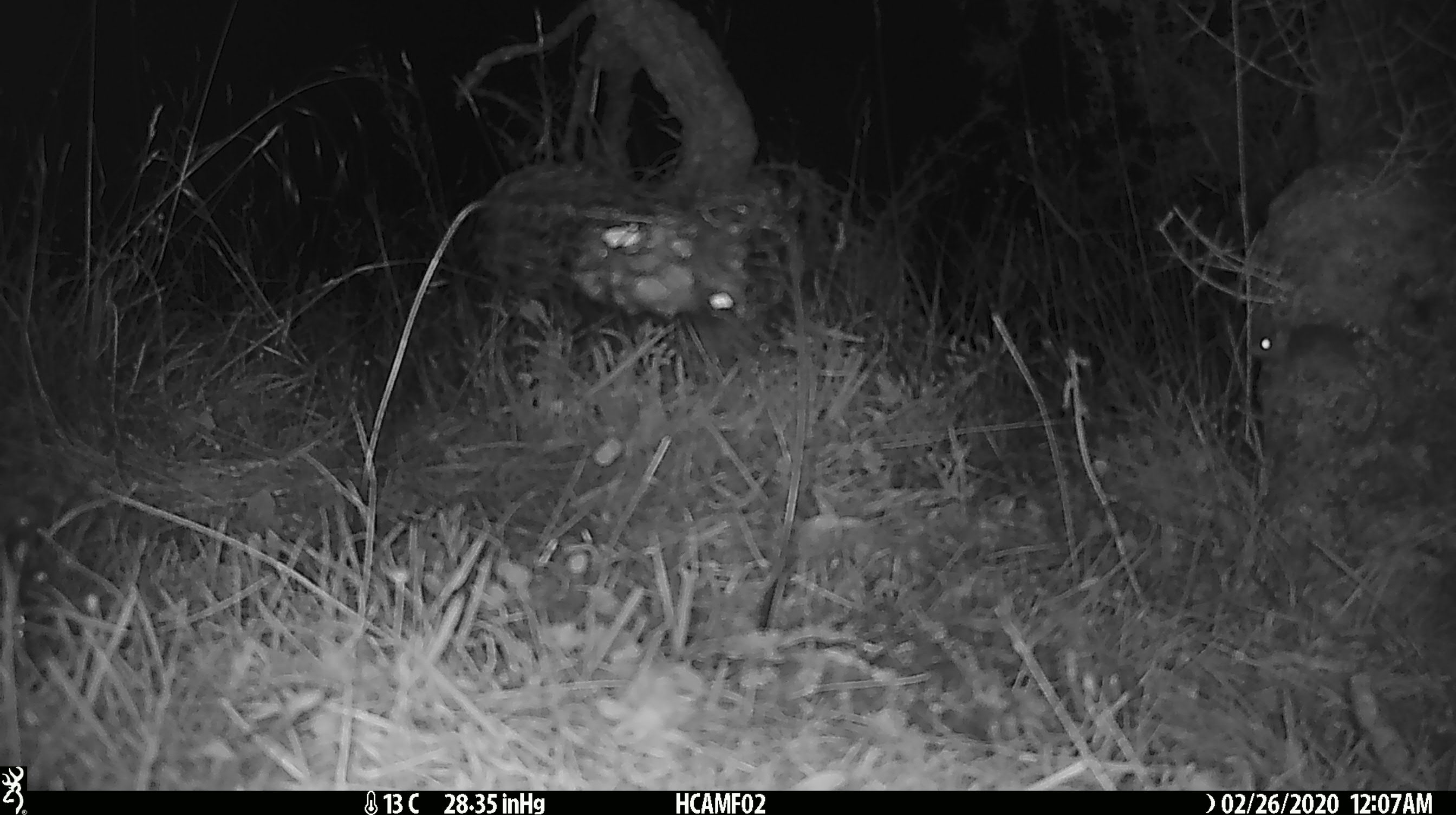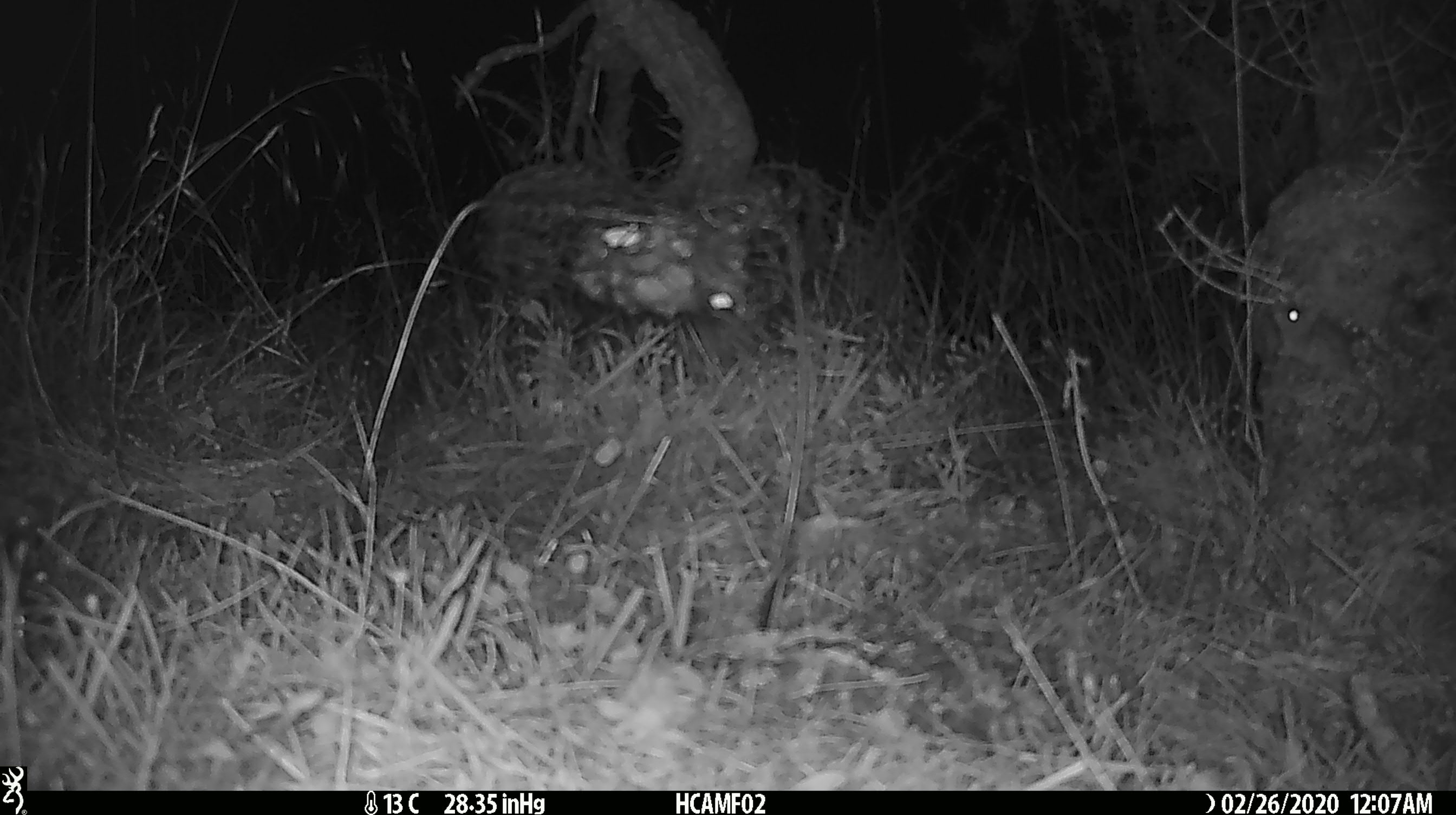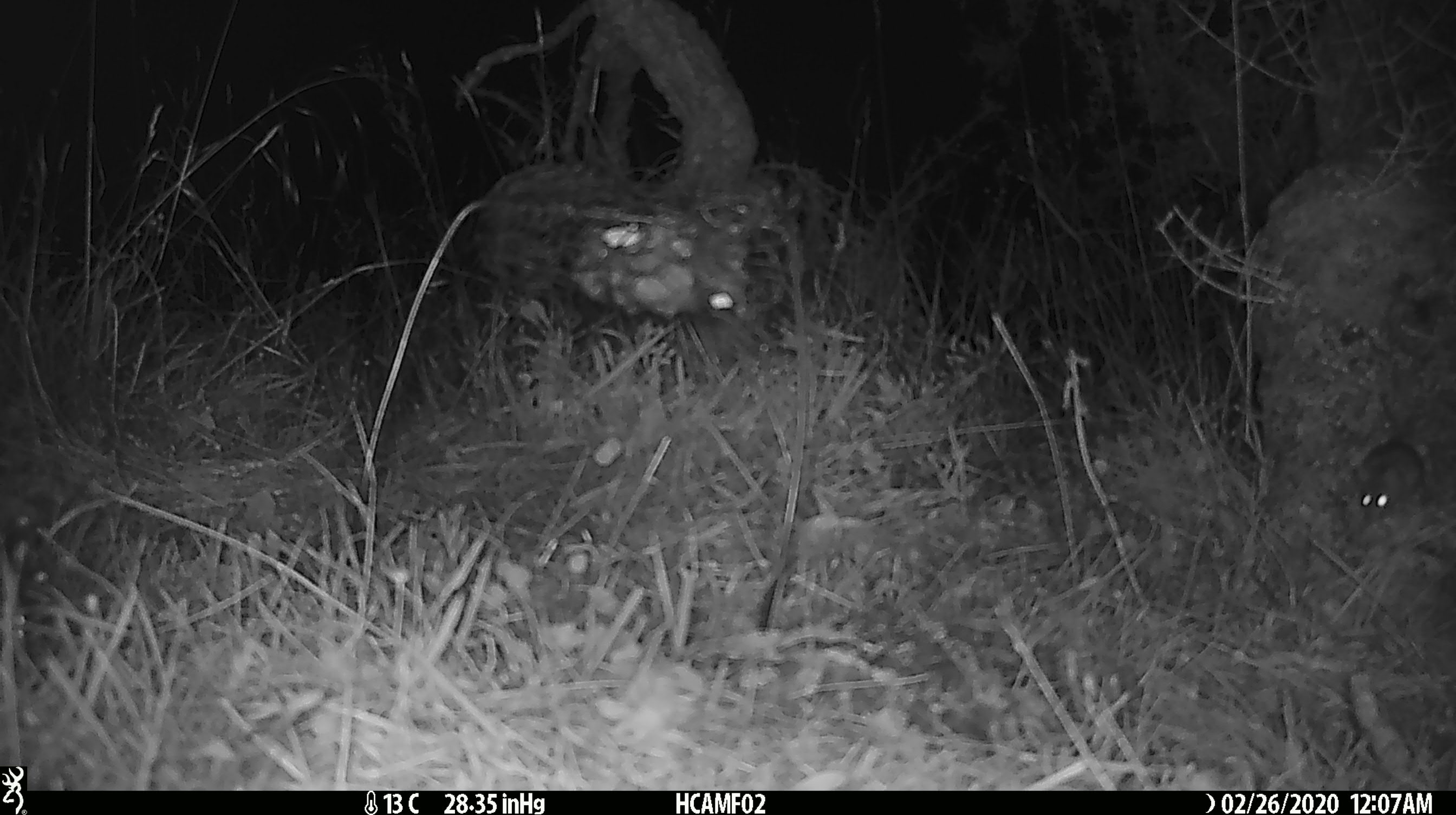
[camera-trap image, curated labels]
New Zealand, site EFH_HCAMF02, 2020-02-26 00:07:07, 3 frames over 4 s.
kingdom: Animalia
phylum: Chordata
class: Mammalia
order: Rodentia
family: Muridae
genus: Mus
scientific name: Mus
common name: mouse